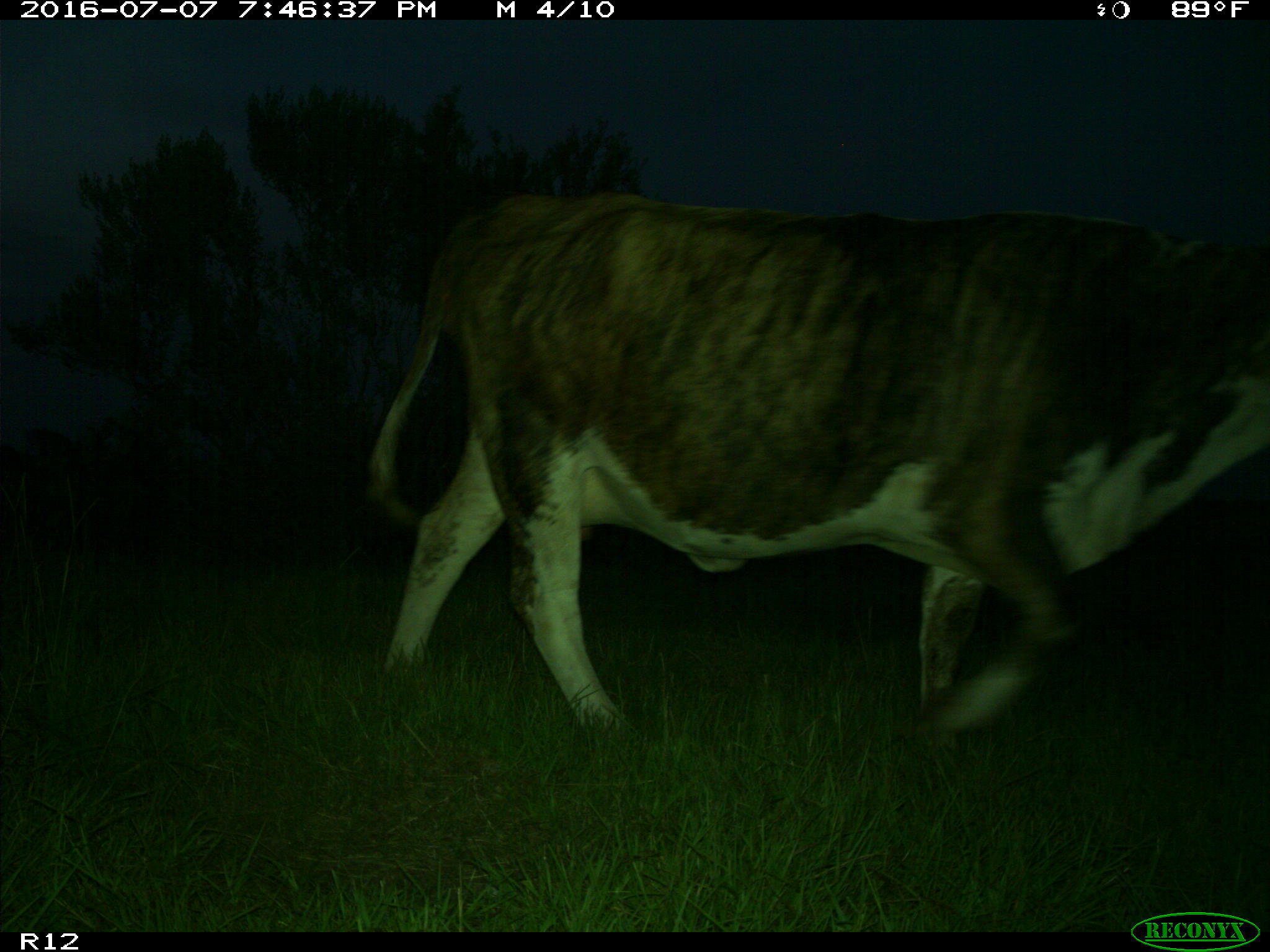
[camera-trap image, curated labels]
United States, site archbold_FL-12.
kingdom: Animalia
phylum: Chordata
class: Mammalia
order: Artiodactyla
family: Bovidae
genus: Bos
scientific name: Bos taurus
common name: domestic cow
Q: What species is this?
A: Bos taurus (domestic cow).